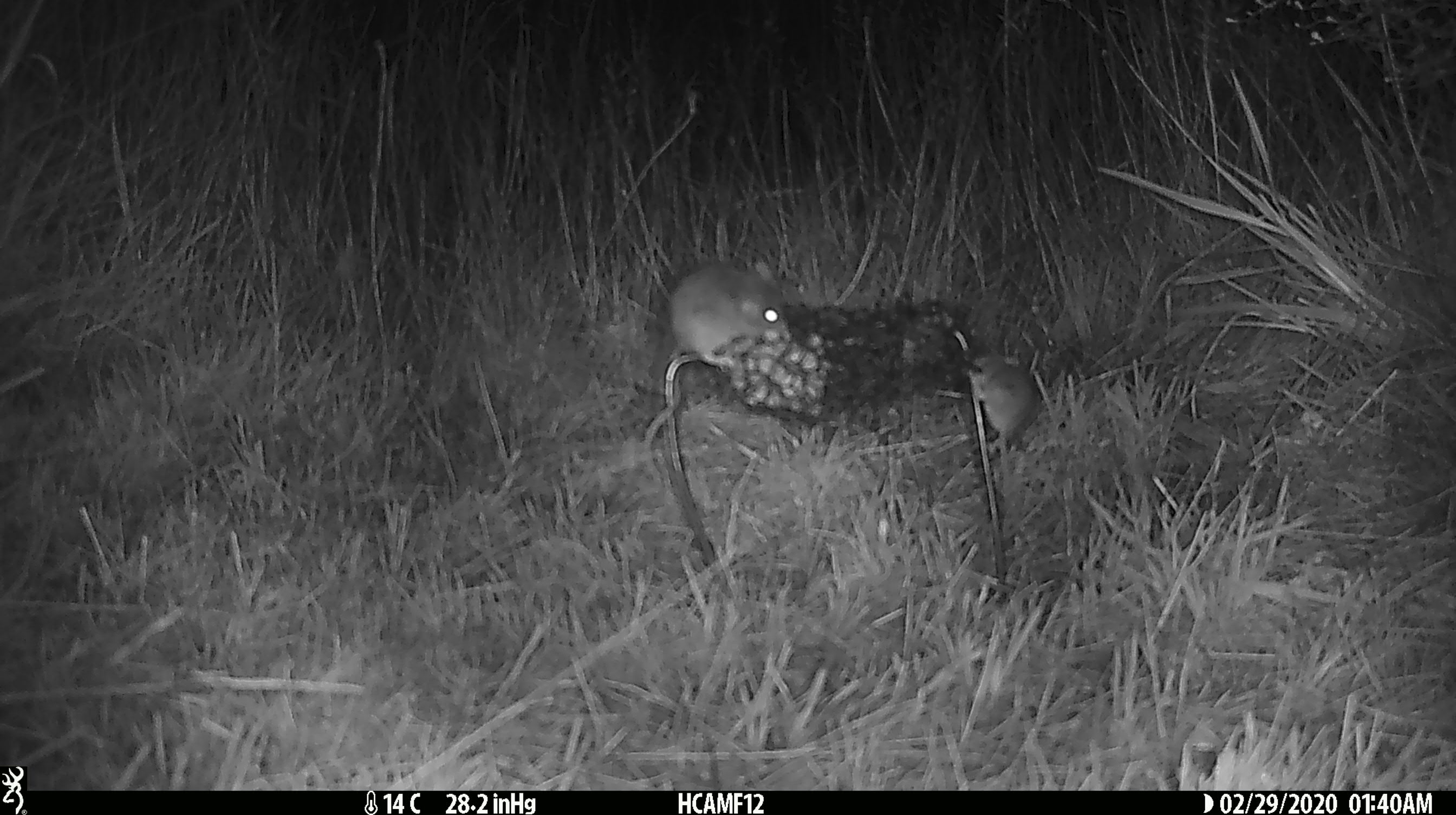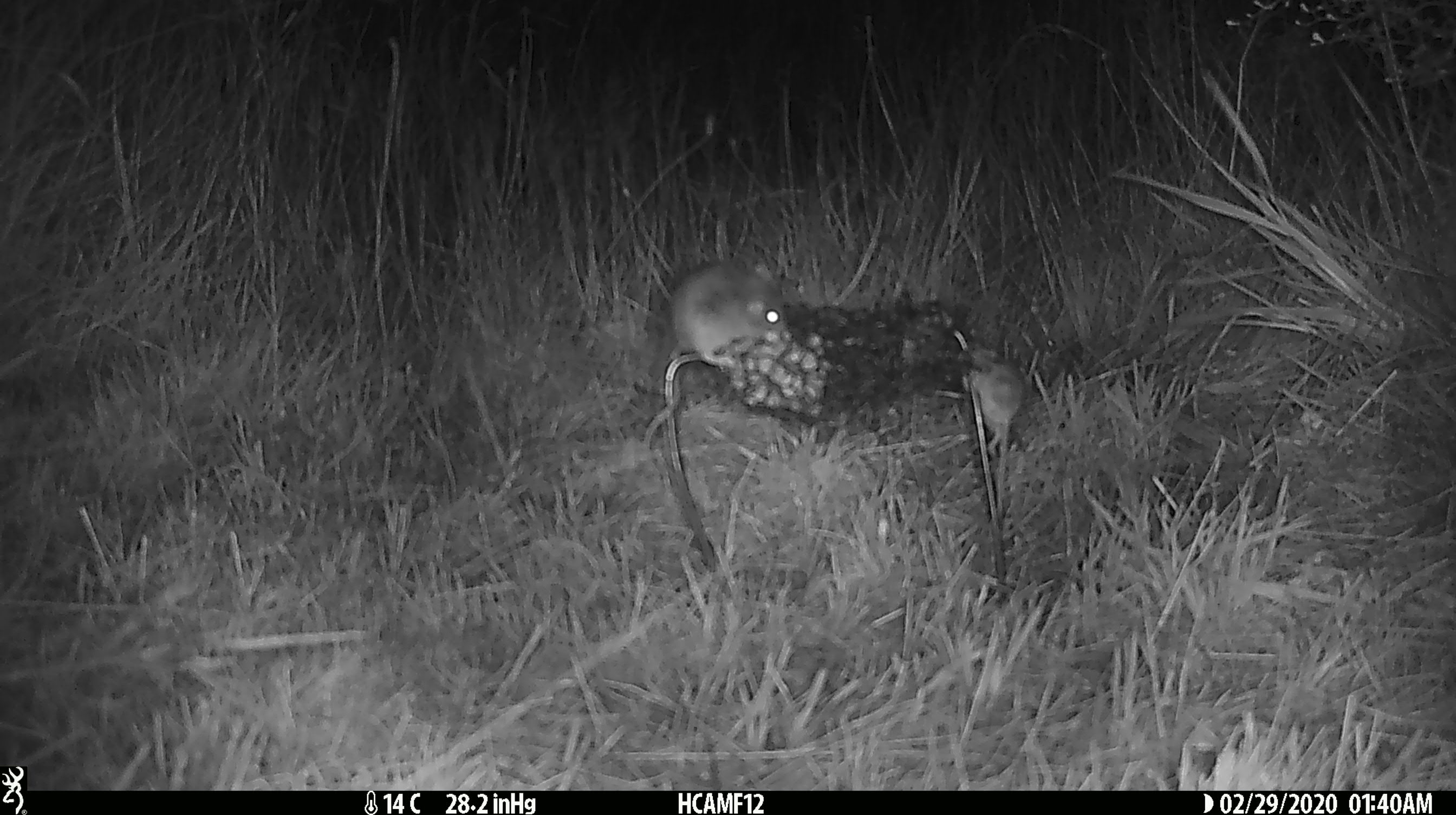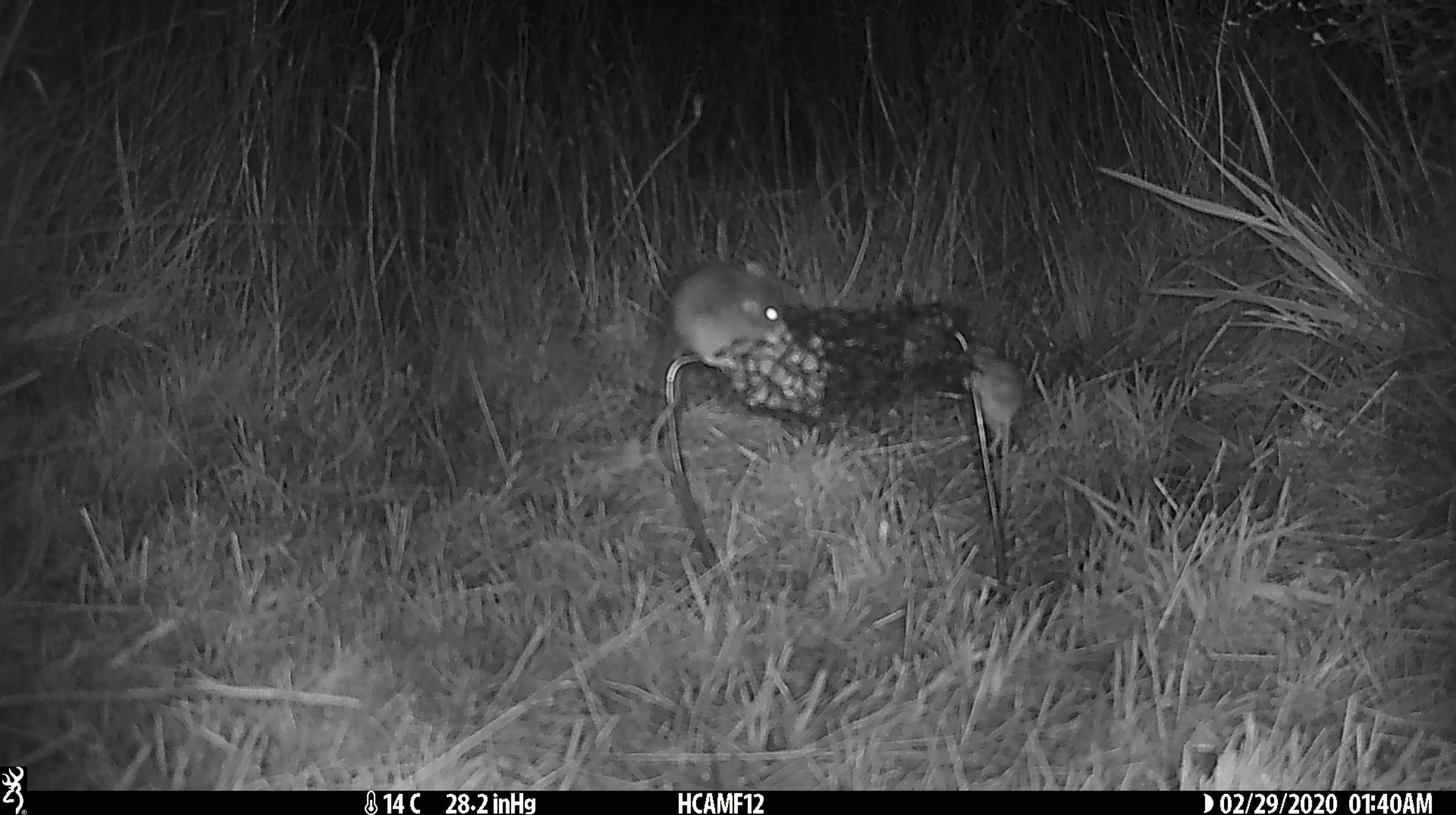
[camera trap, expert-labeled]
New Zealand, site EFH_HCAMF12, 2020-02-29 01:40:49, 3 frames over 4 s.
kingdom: Animalia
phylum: Chordata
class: Mammalia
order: Rodentia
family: Muridae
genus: Mus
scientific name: Mus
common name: mouse